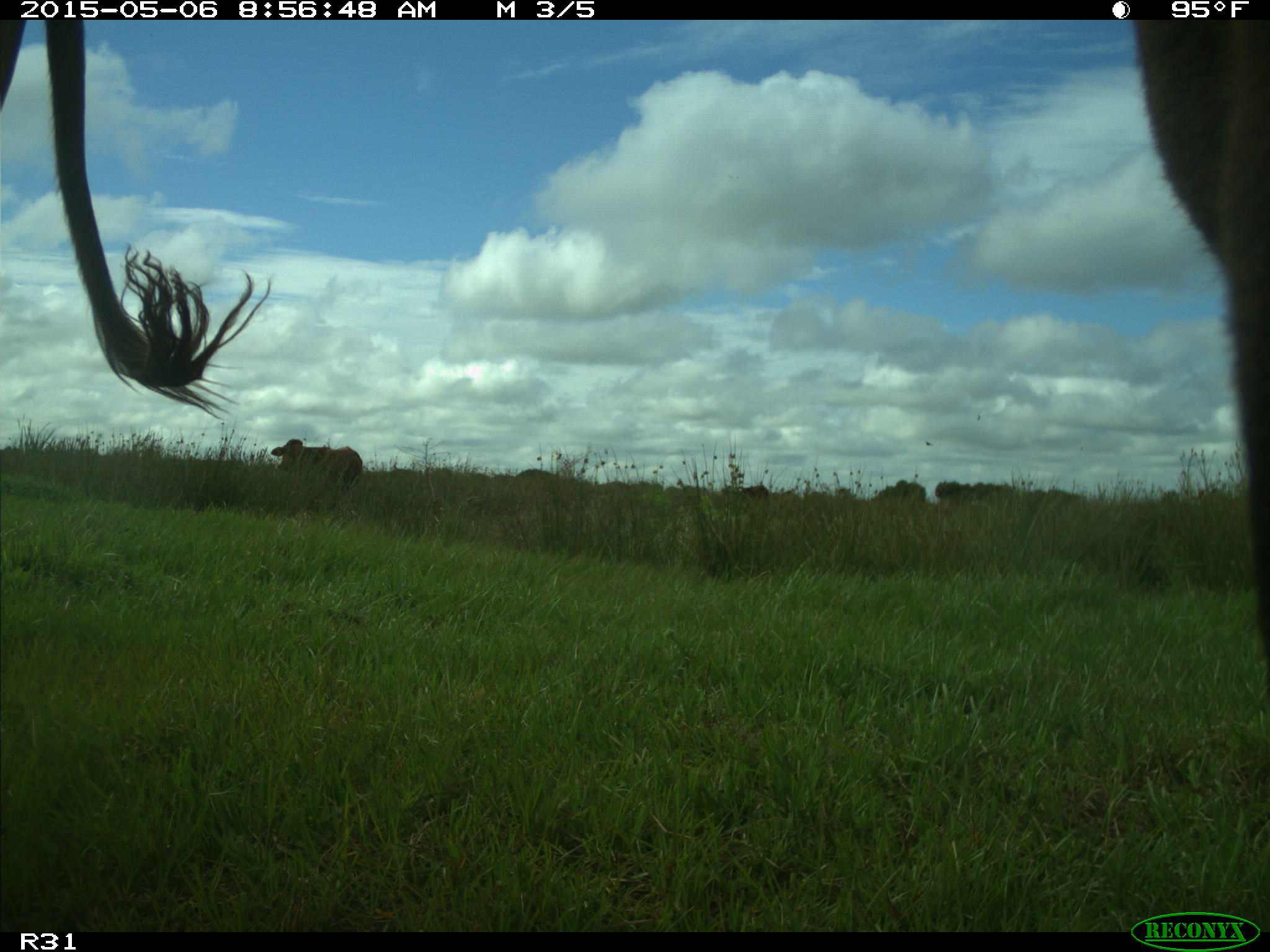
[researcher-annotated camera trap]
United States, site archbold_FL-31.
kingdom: Animalia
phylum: Chordata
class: Mammalia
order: Artiodactyla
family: Bovidae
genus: Bos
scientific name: Bos taurus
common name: domestic cow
Bos taurus (domestic cow).